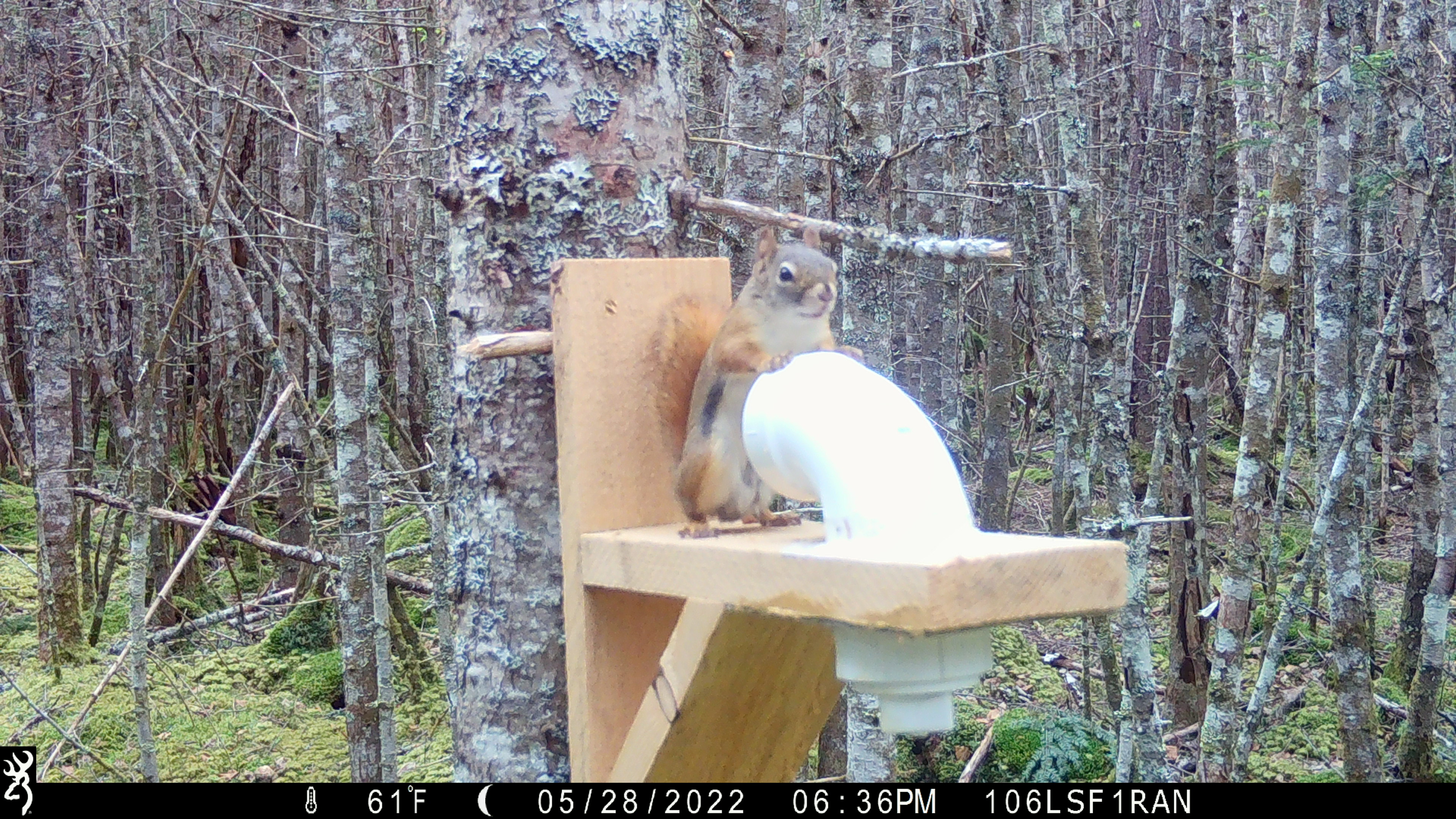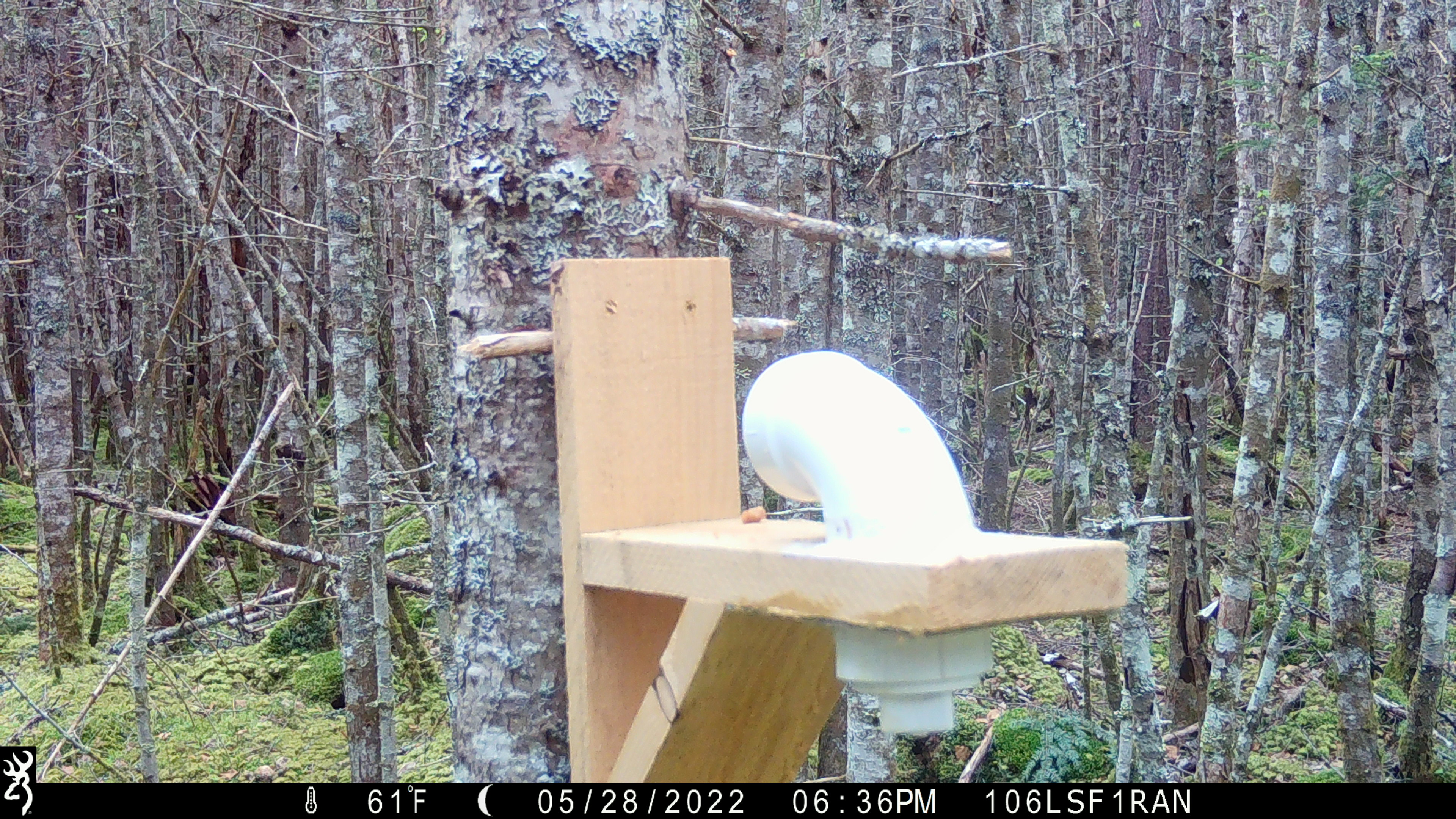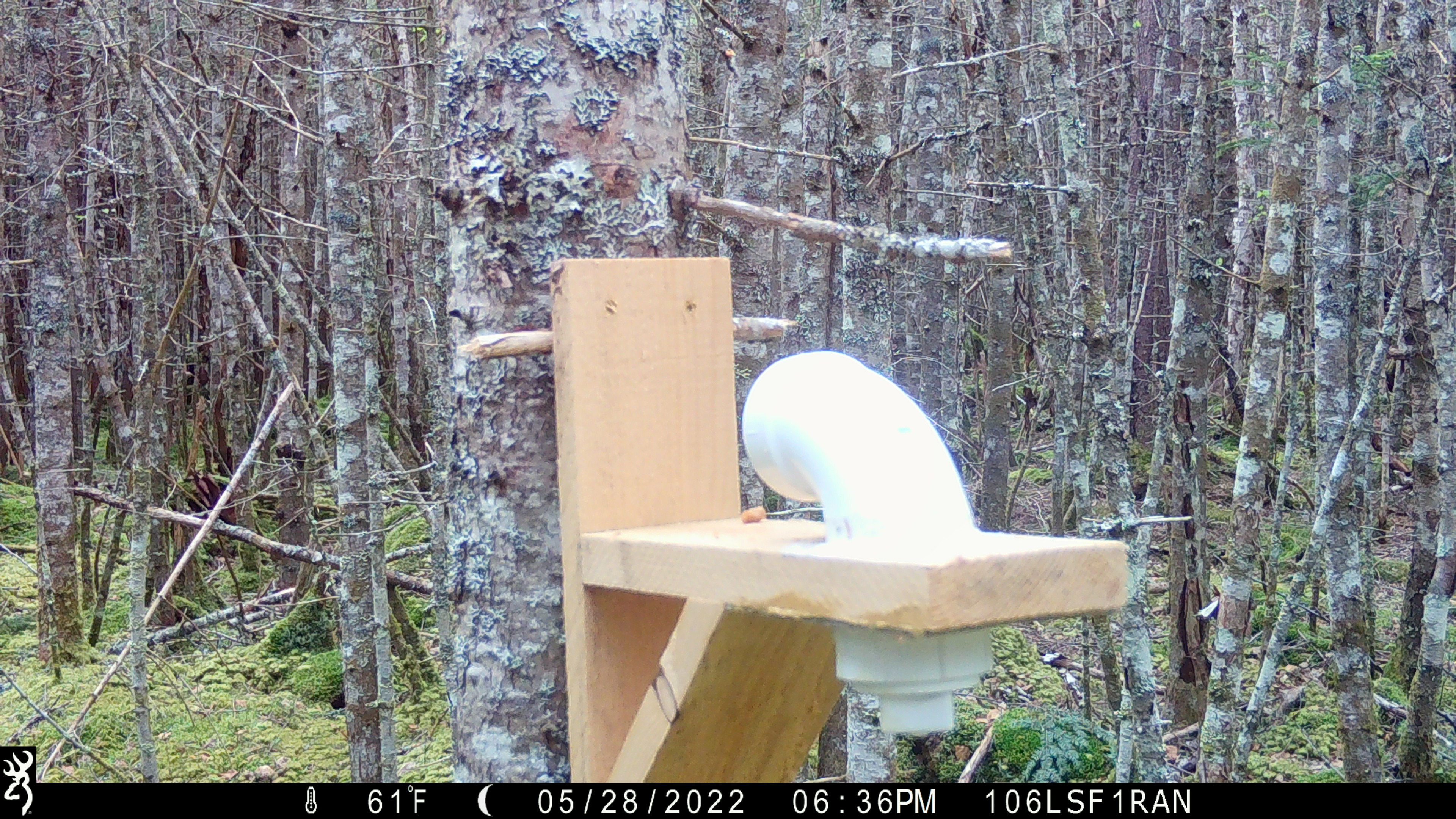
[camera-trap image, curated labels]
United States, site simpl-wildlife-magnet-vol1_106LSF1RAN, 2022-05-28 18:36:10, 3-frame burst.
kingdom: Animalia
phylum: Chordata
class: Mammalia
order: Rodentia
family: Sciuridae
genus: Tamiasciurus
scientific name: Tamiasciurus hudsonicus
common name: red squirrel